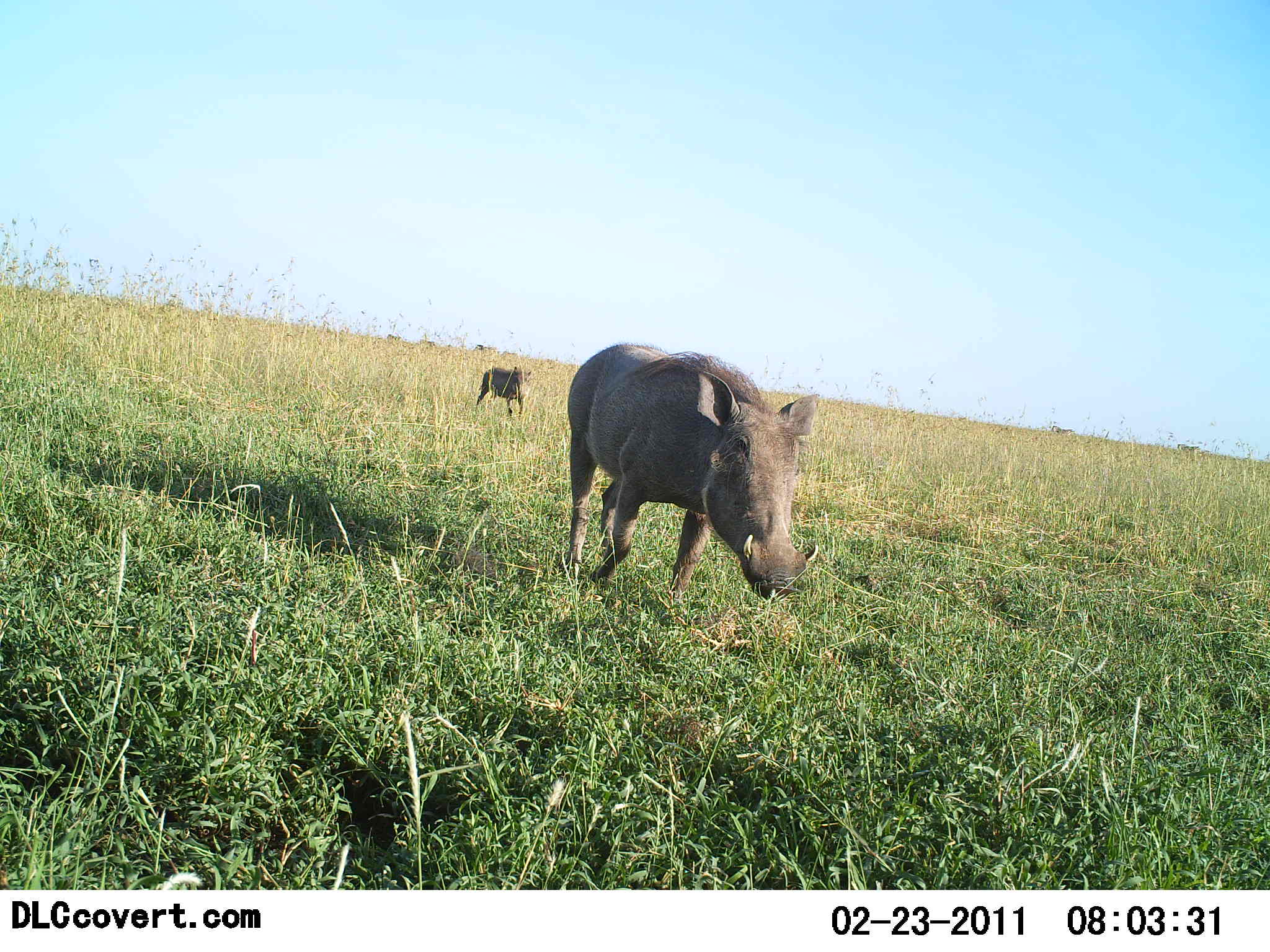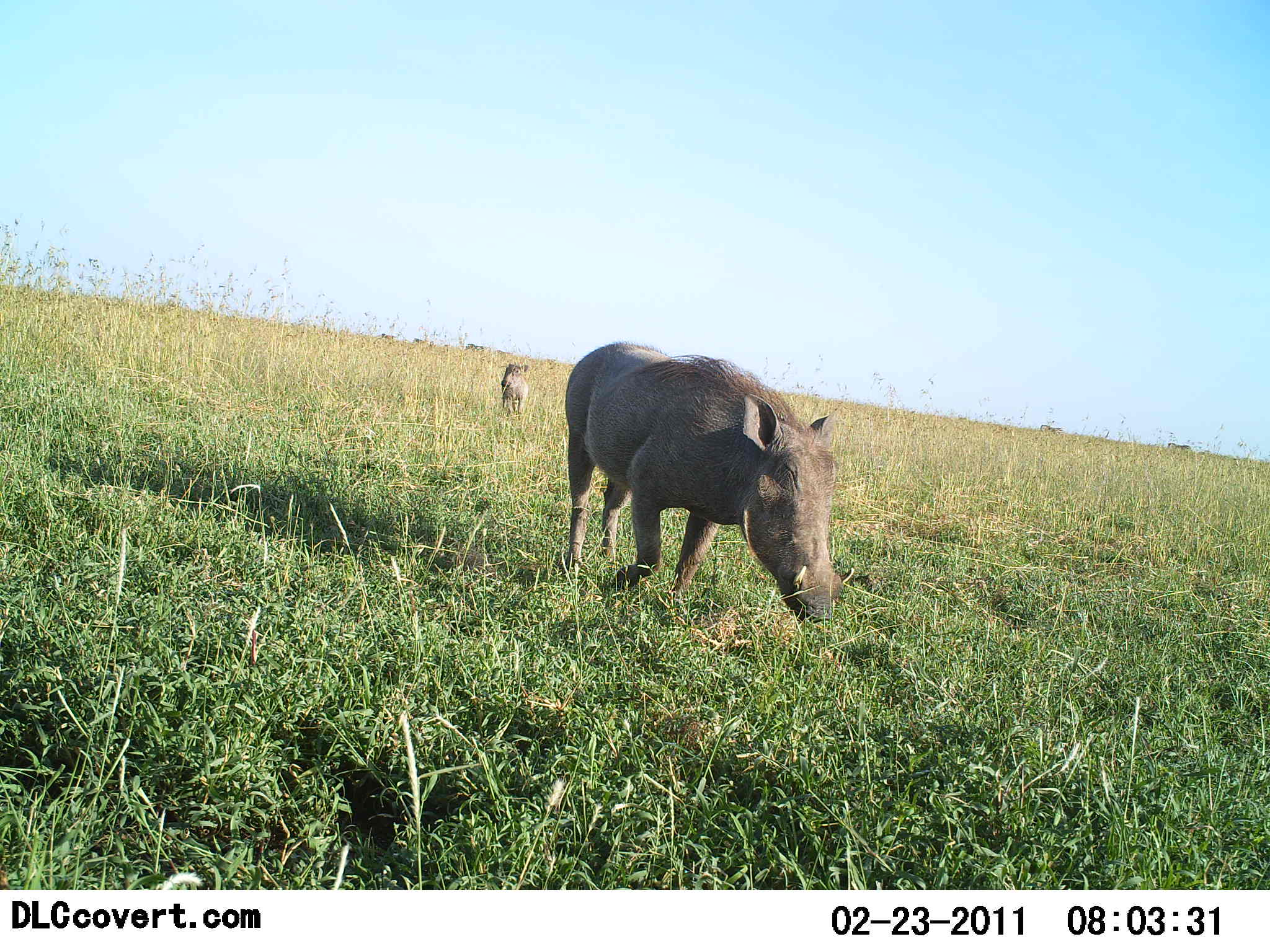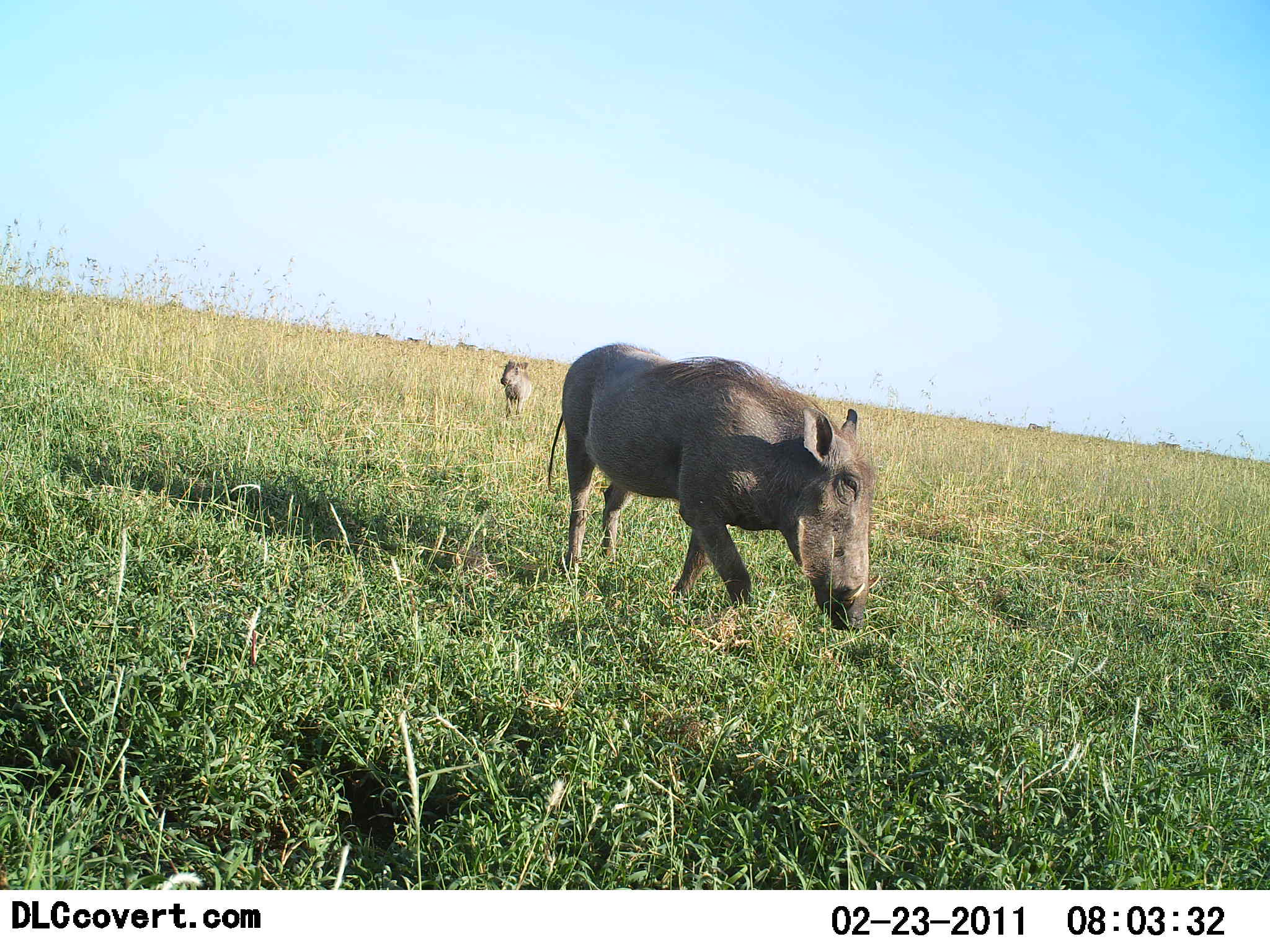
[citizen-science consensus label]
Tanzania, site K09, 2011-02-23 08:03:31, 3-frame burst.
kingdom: Animalia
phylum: Chordata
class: Mammalia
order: Artiodactyla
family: Suidae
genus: Phacochoerus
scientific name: Phacochoerus africanus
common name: warthog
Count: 2.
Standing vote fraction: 50%.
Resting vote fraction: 0%.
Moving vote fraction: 67%.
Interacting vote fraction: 0%.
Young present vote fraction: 17%.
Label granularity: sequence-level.